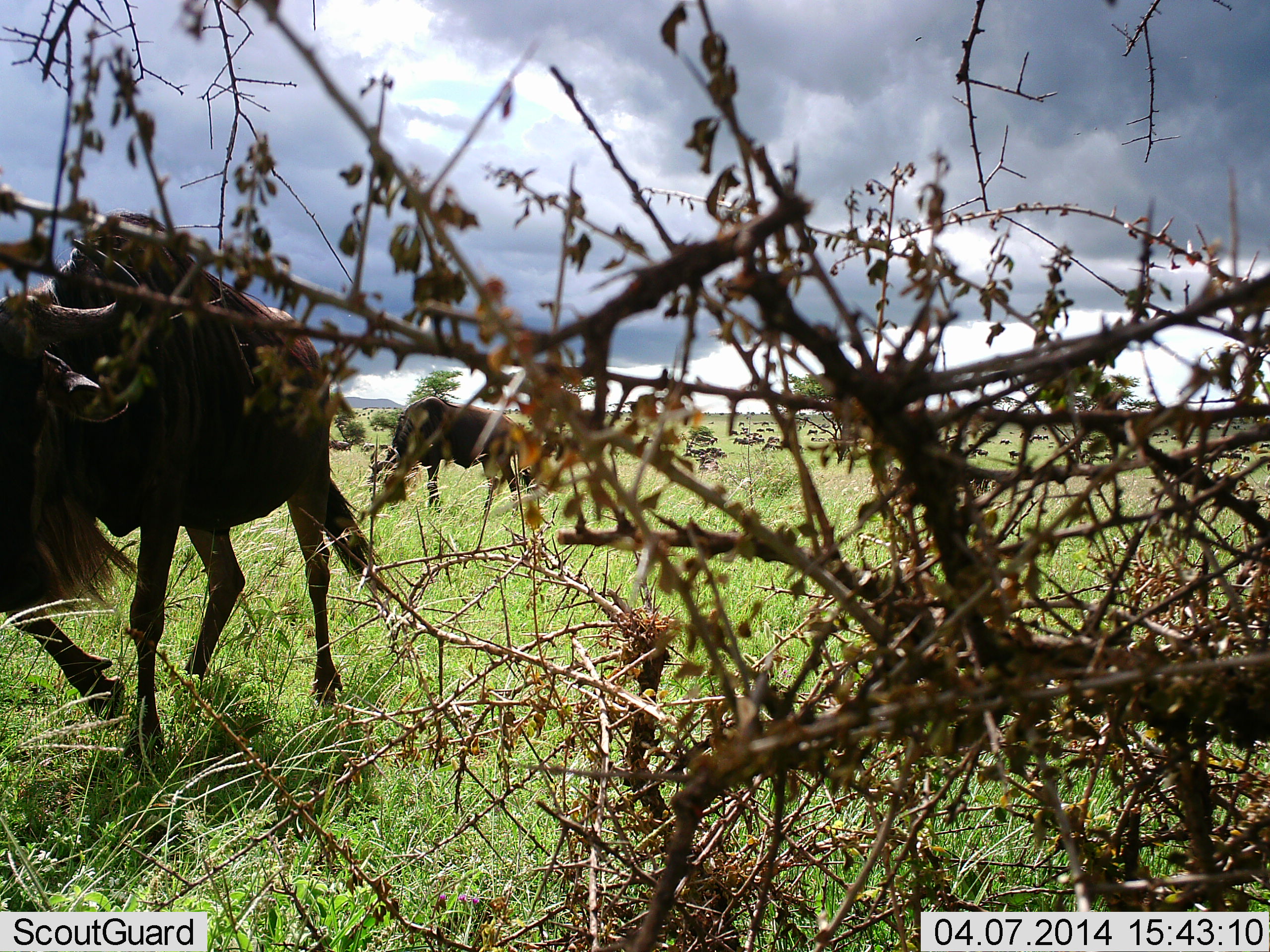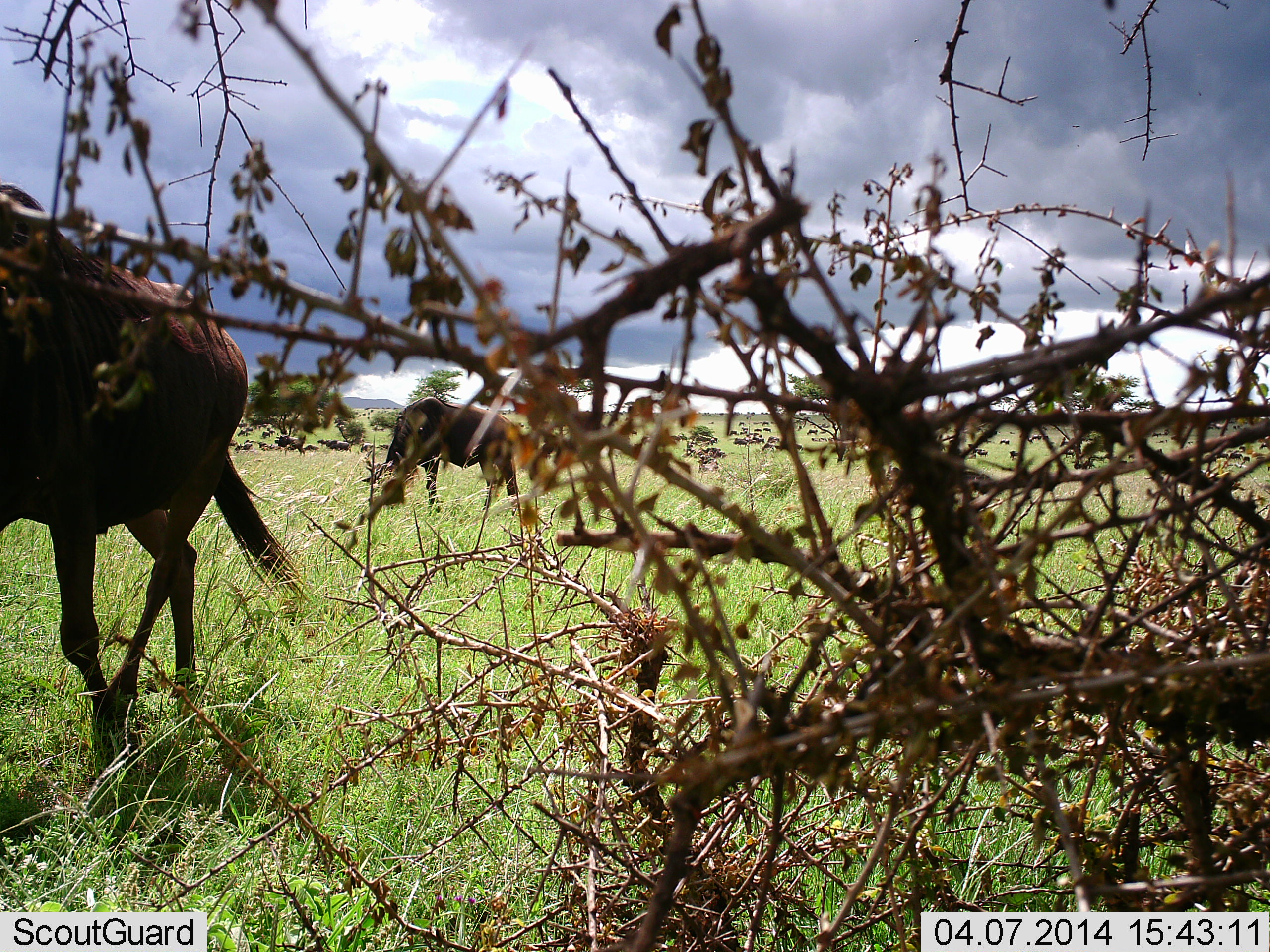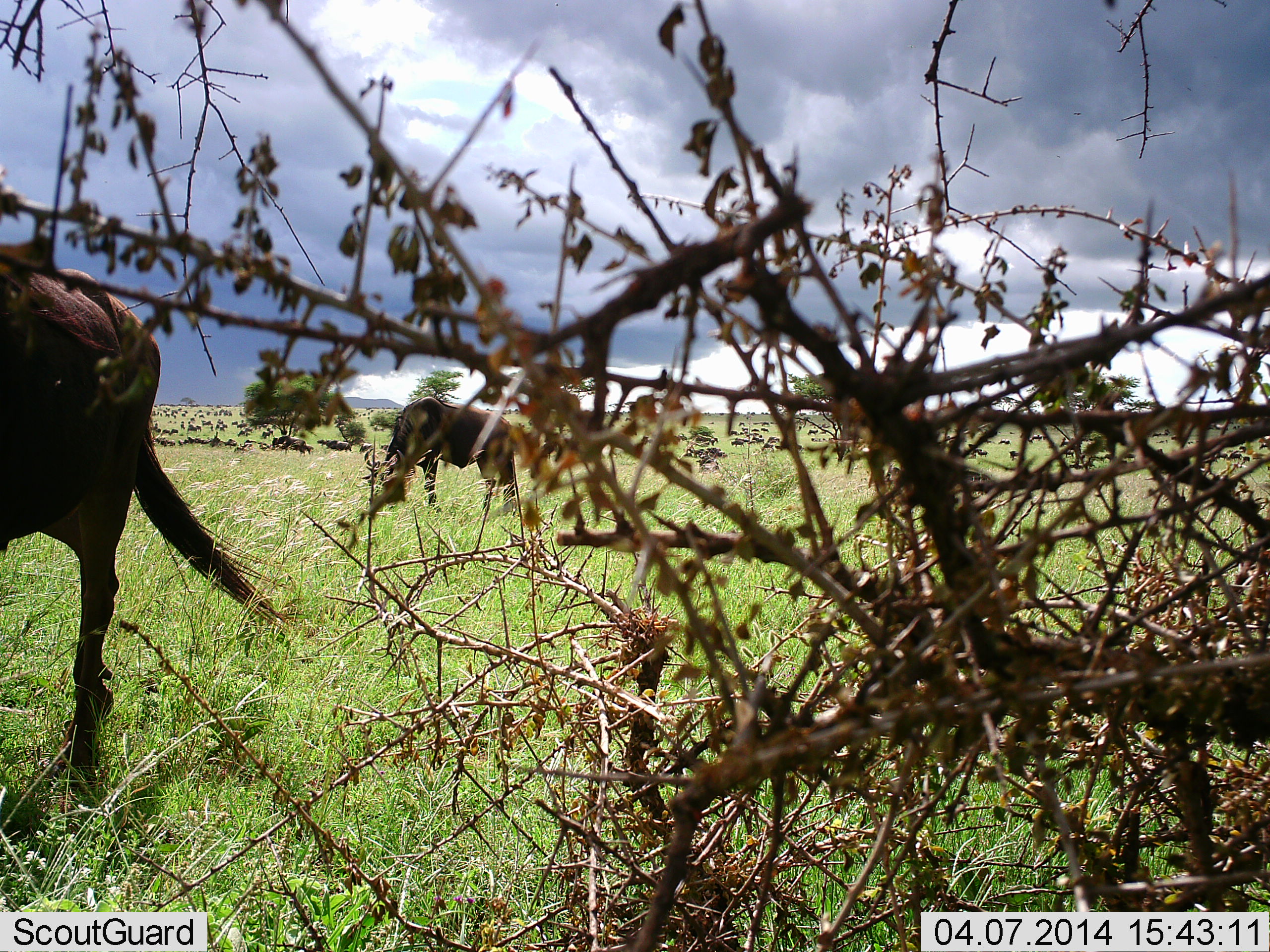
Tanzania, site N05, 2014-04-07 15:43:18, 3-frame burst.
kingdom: Animalia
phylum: Chordata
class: Mammalia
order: Artiodactyla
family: Bovidae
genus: Connochaetes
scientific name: Connochaetes taurinus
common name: blue wildebeest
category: wildebeest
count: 2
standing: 10%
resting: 0%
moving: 90%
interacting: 0%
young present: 0%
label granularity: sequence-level